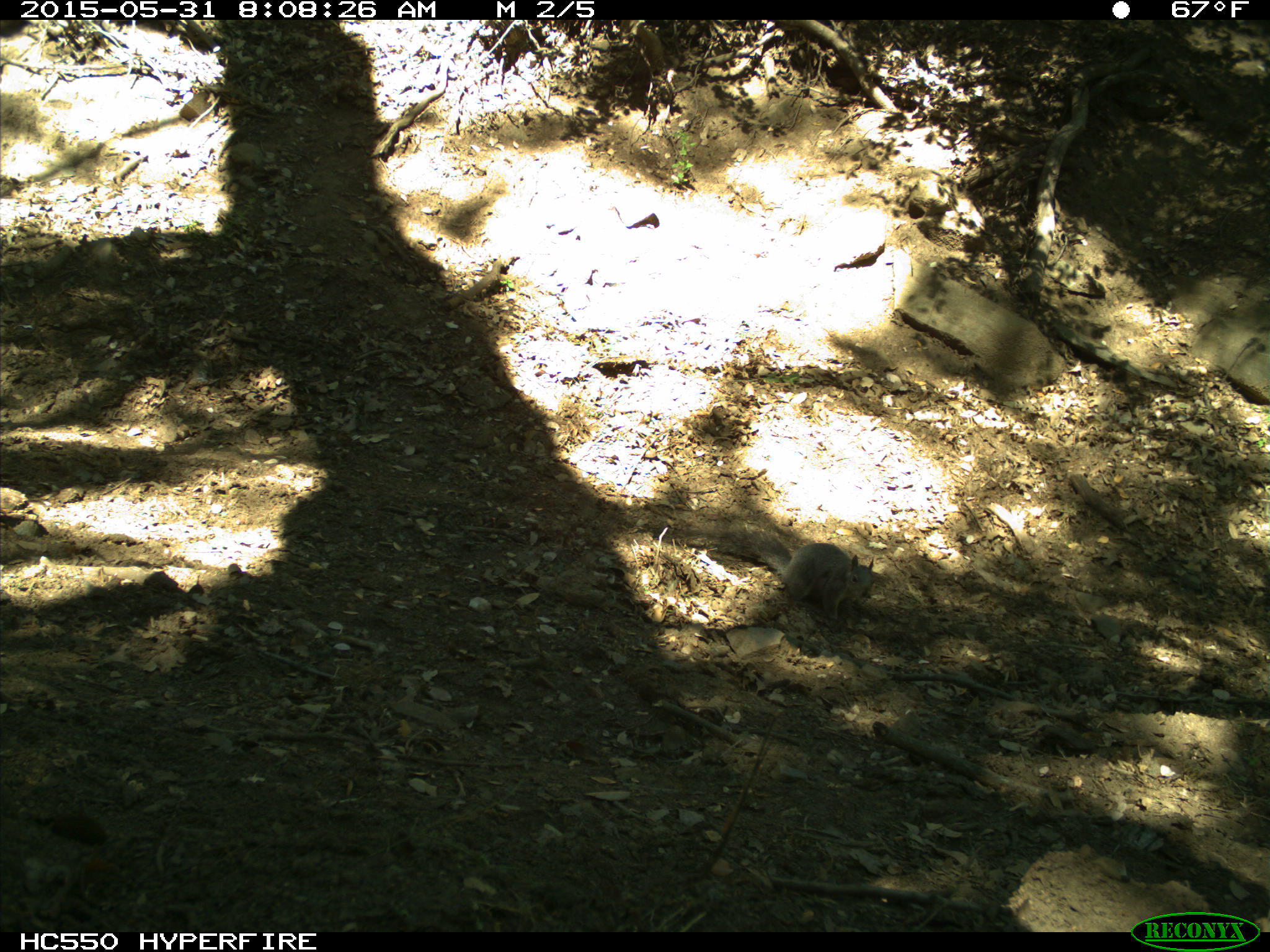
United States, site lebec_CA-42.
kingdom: Animalia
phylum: Chordata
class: Mammalia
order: Rodentia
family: Sciuridae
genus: Sciurus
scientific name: Sciurus carolinensis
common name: eastern gray squirrel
Sciurus carolinensis (eastern gray squirrel).